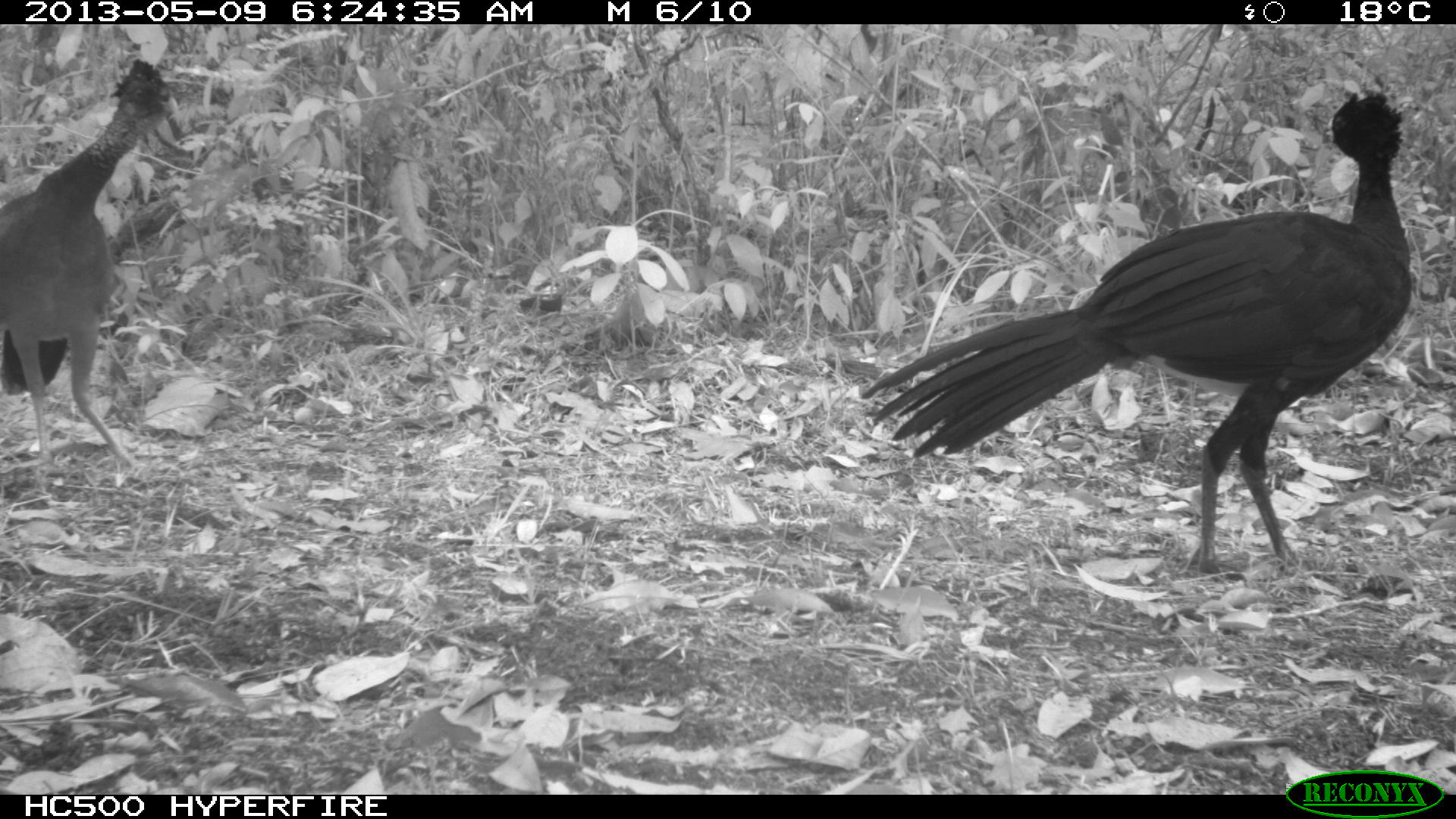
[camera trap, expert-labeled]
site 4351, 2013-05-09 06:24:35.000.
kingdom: Animalia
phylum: Chordata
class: Aves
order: Galliformes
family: Cracidae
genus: Crax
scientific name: Crax rubra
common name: great curassow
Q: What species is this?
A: Crax rubra (great curassow).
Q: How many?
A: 3.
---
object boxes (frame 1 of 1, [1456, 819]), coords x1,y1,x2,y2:
crax rubra: 859,91,1413,578; 0,57,180,477